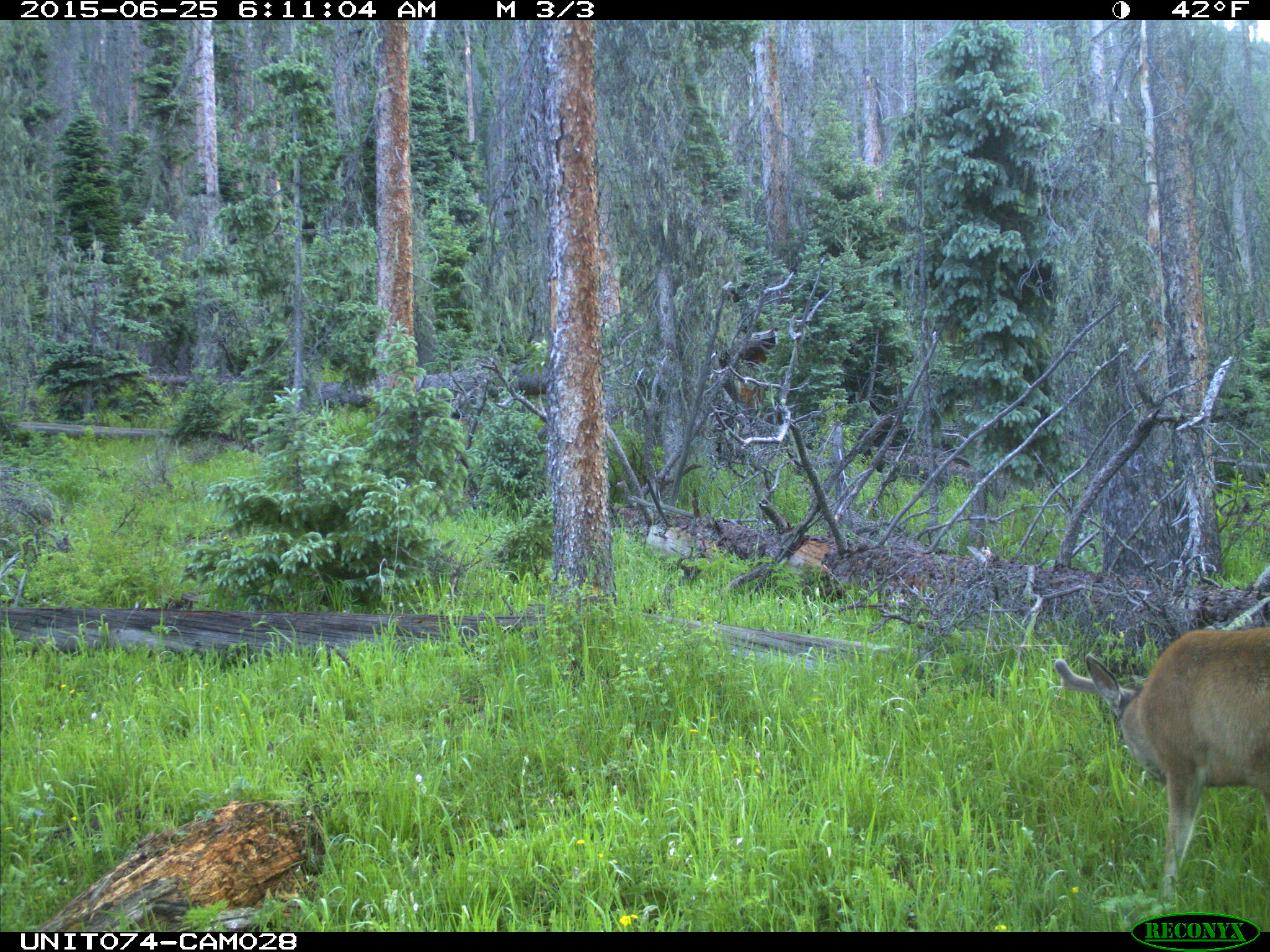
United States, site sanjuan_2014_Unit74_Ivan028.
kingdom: Animalia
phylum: Chordata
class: Mammalia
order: Artiodactyla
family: Cervidae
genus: Odocoileus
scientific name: Odocoileus hemionus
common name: mule deer